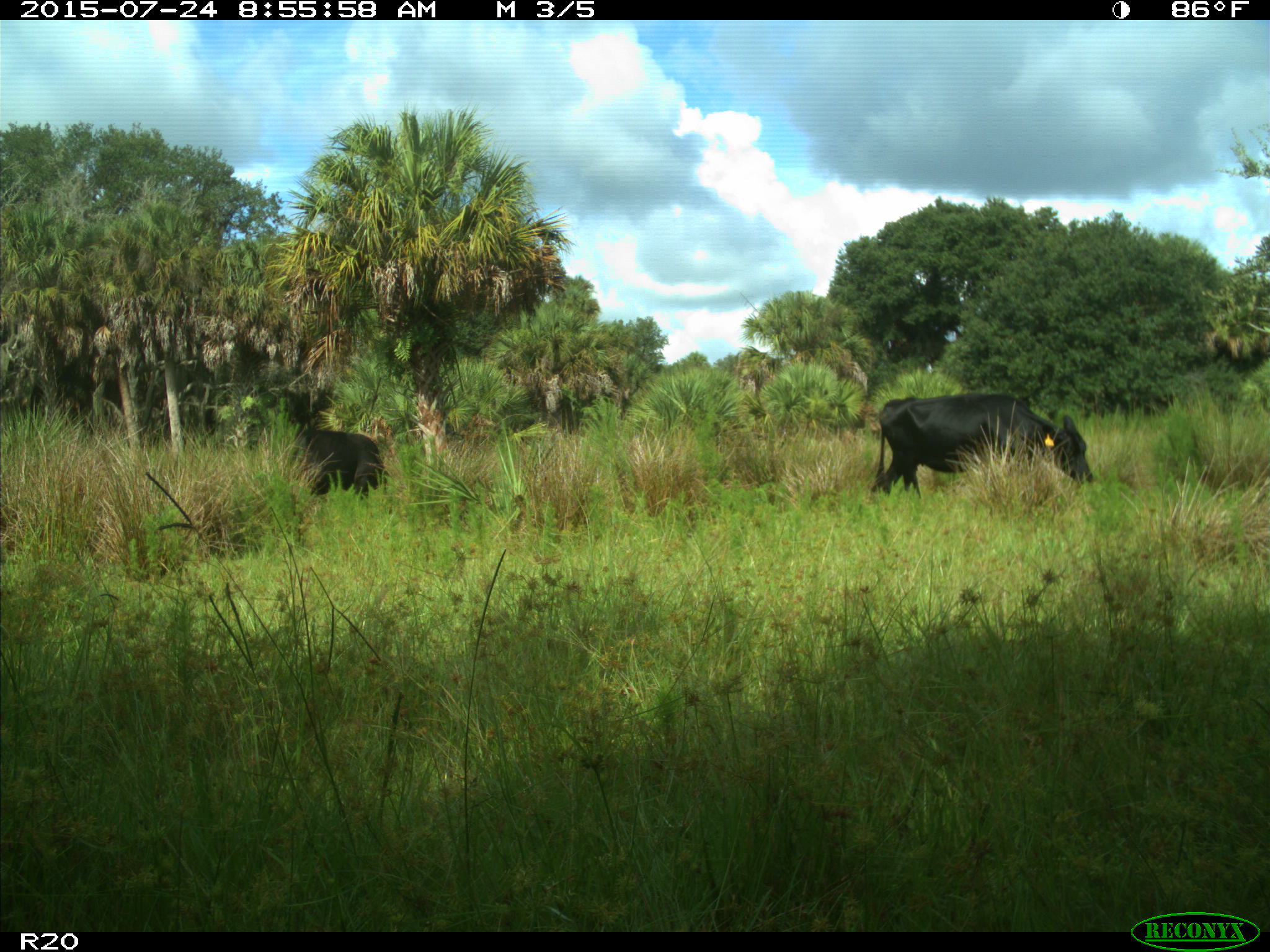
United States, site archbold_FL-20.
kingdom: Animalia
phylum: Chordata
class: Mammalia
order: Artiodactyla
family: Bovidae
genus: Bos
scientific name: Bos taurus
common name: domestic cow